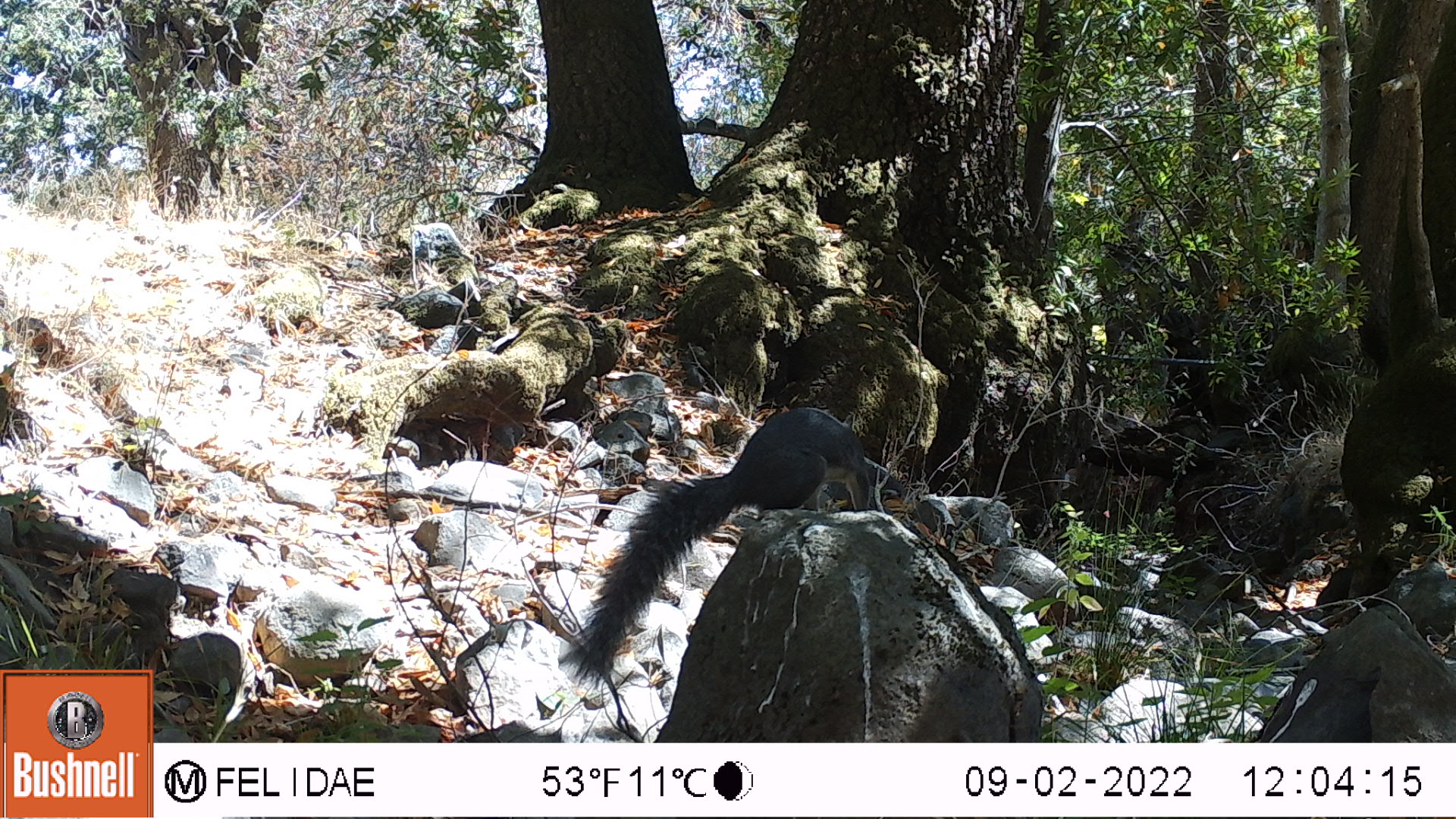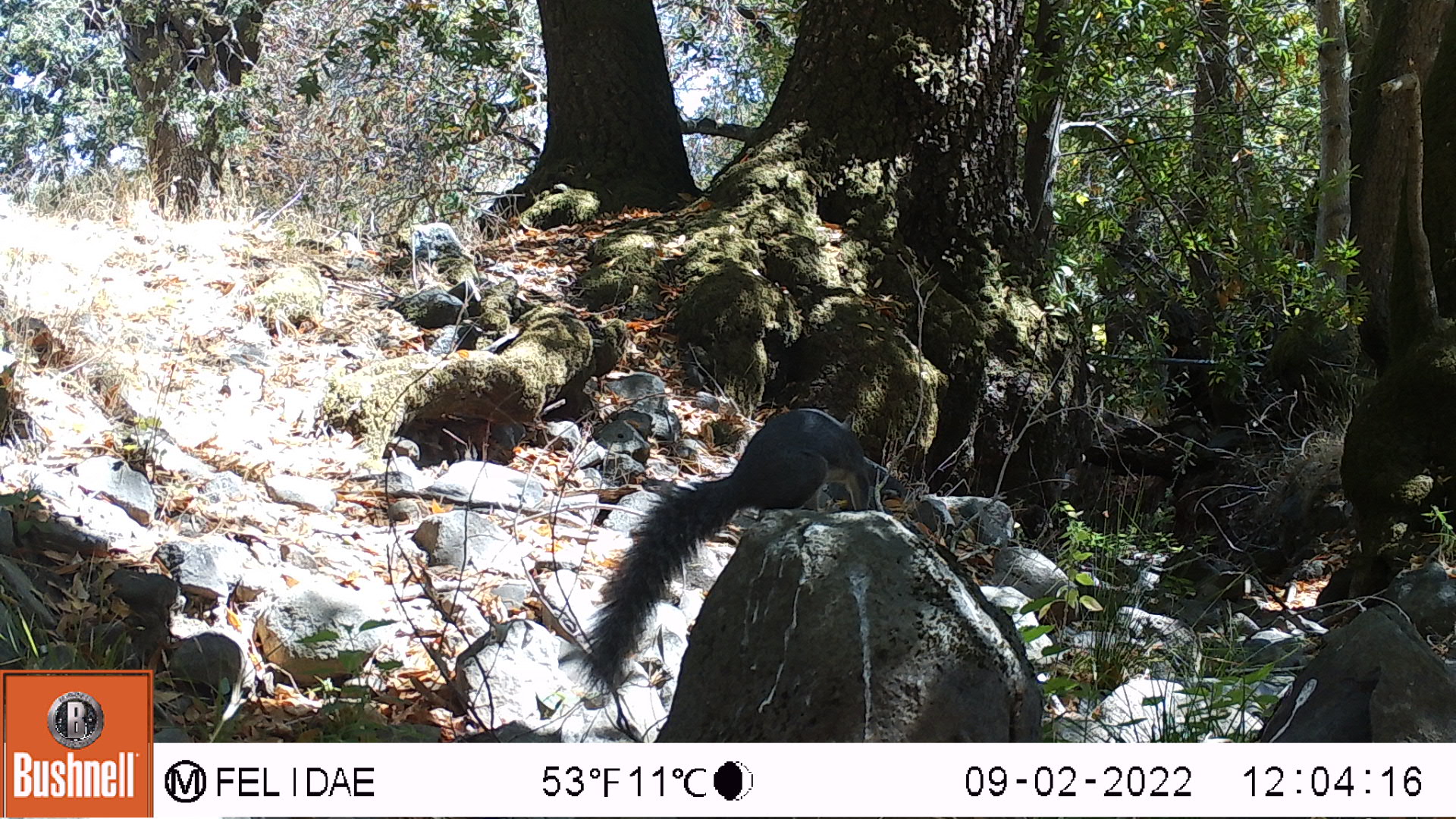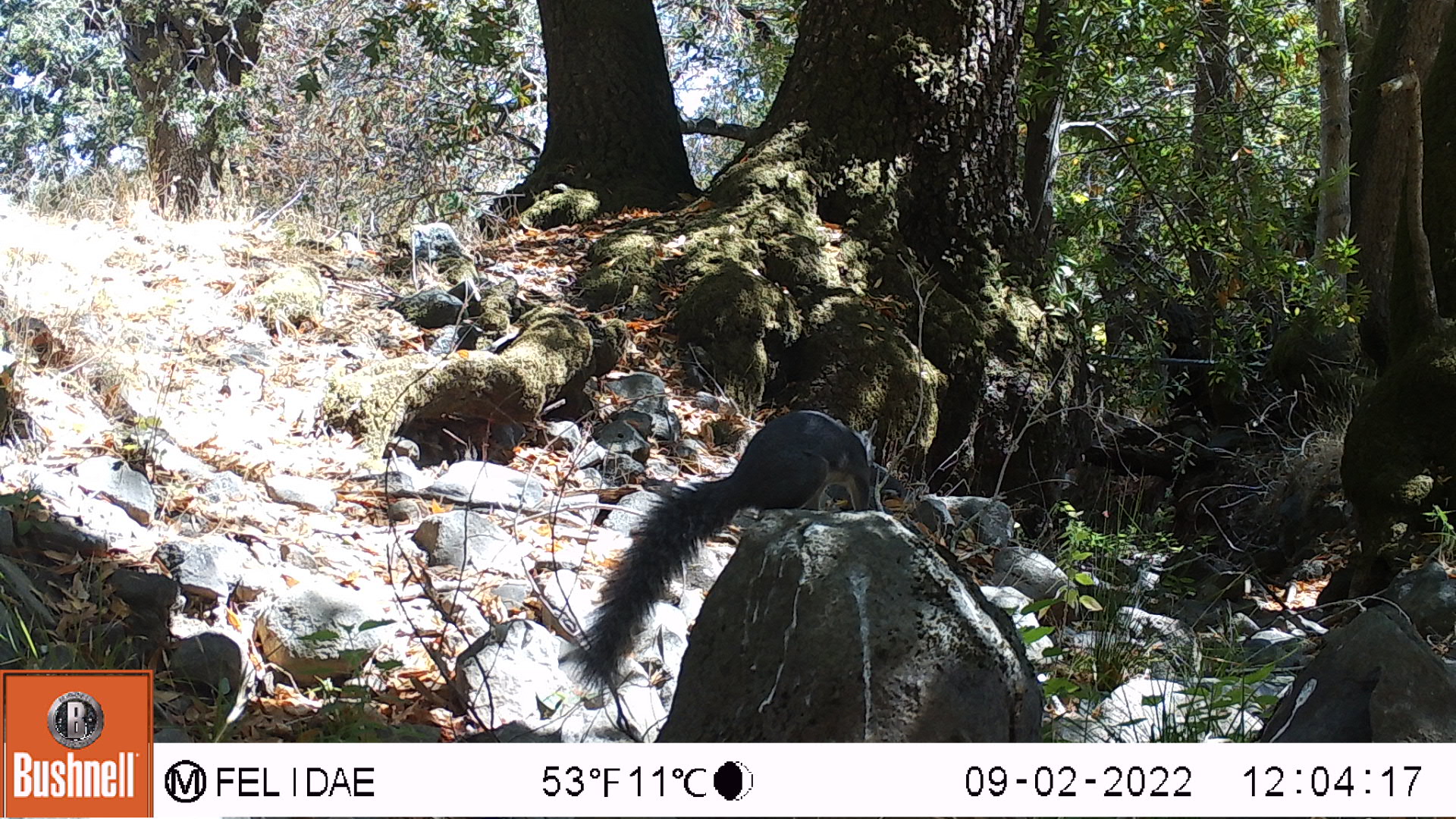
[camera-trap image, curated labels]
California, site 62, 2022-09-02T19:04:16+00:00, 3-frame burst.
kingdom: Animalia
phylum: Chordata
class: Mammalia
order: Rodentia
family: Sciuridae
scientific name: Sciuridae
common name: squirrel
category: unknown squirrel